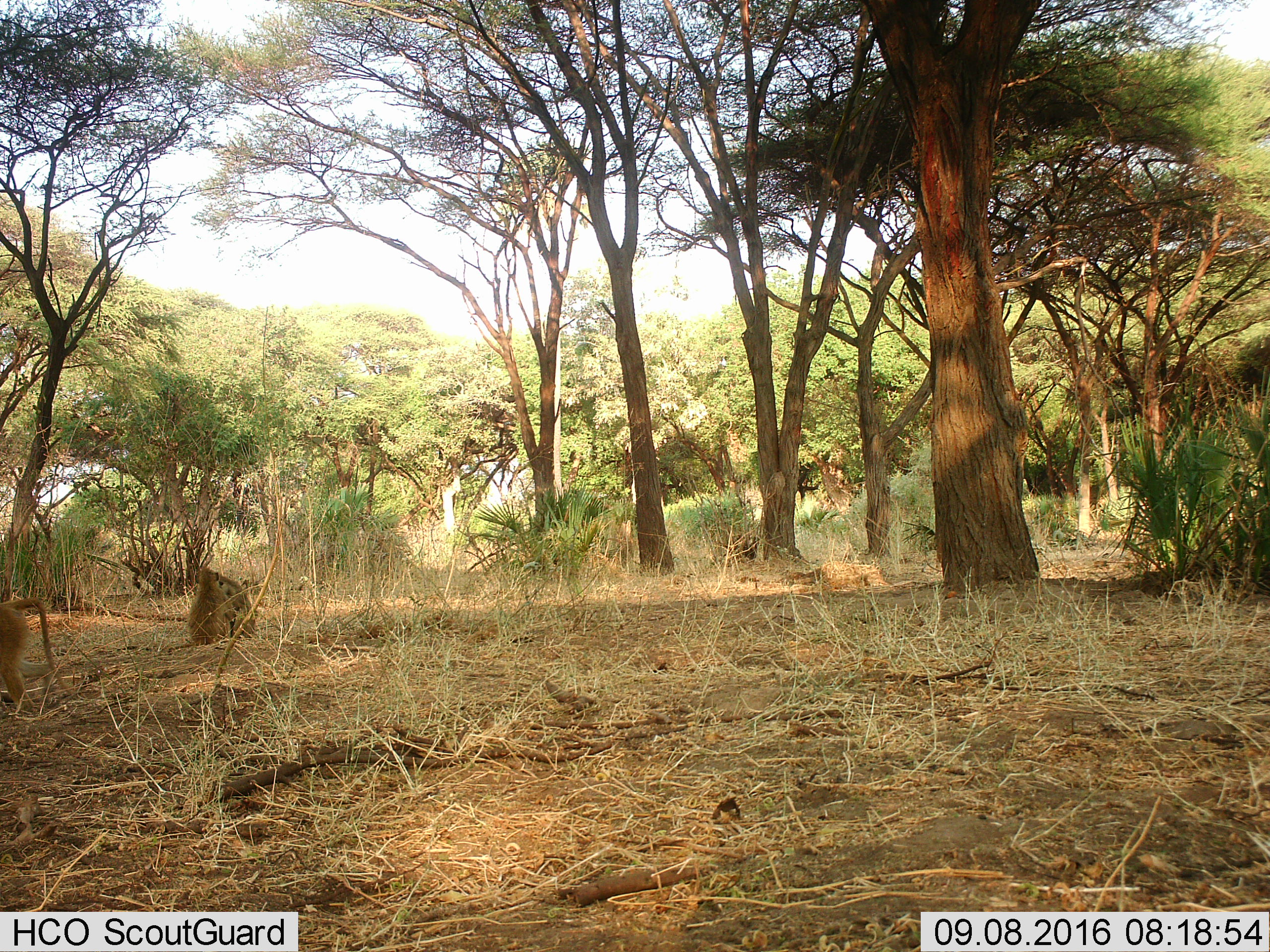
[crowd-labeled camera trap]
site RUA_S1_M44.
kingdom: Animalia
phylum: Chordata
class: Mammalia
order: Primates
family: Cercopithecidae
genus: Papio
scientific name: Papio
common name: baboon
Baboon (Papio), count 3. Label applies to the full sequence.